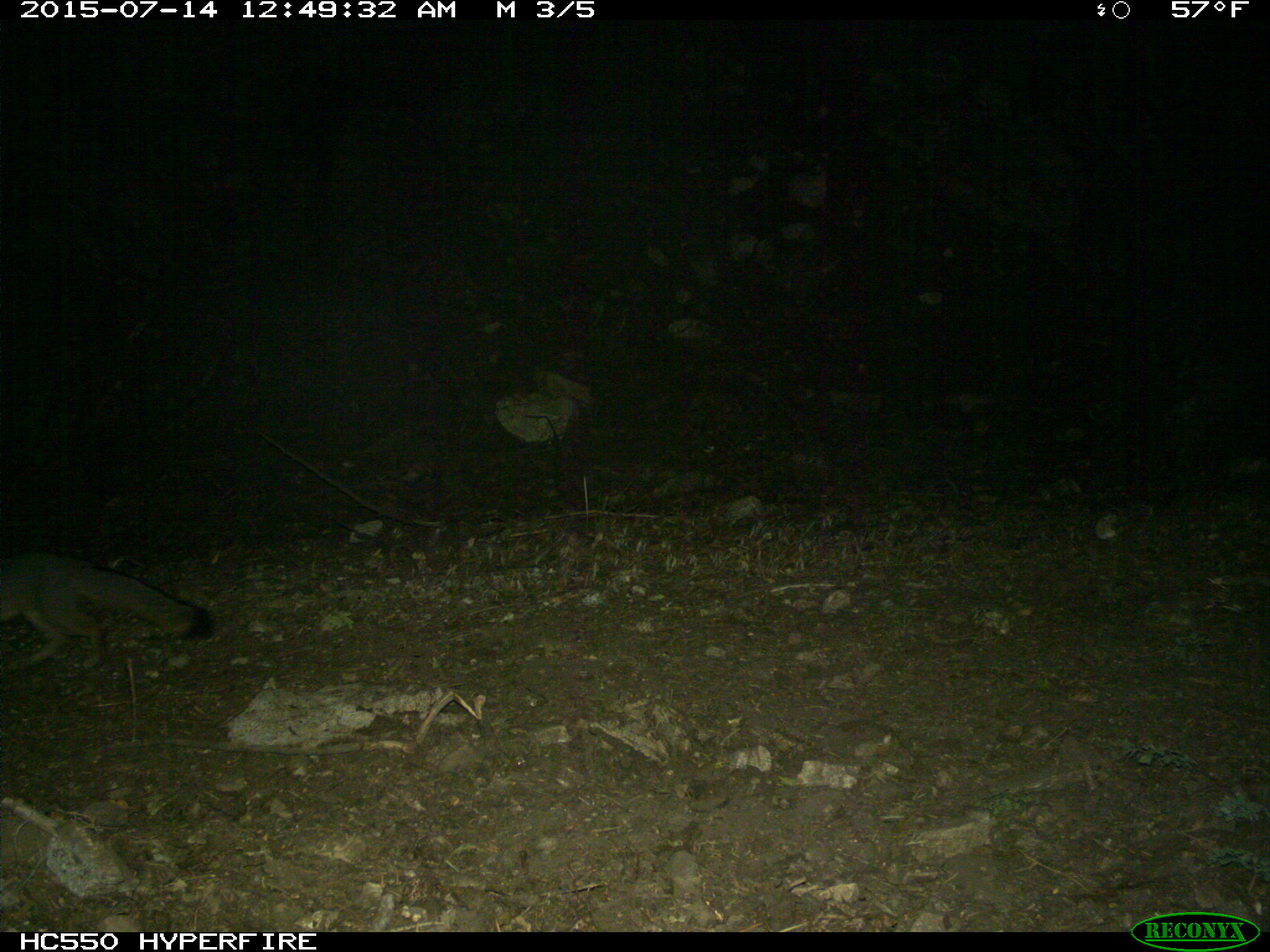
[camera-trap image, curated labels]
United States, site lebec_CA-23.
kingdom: Animalia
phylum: Chordata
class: Mammalia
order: Carnivora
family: Canidae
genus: Urocyon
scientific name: Urocyon cinereoargenteus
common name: gray fox